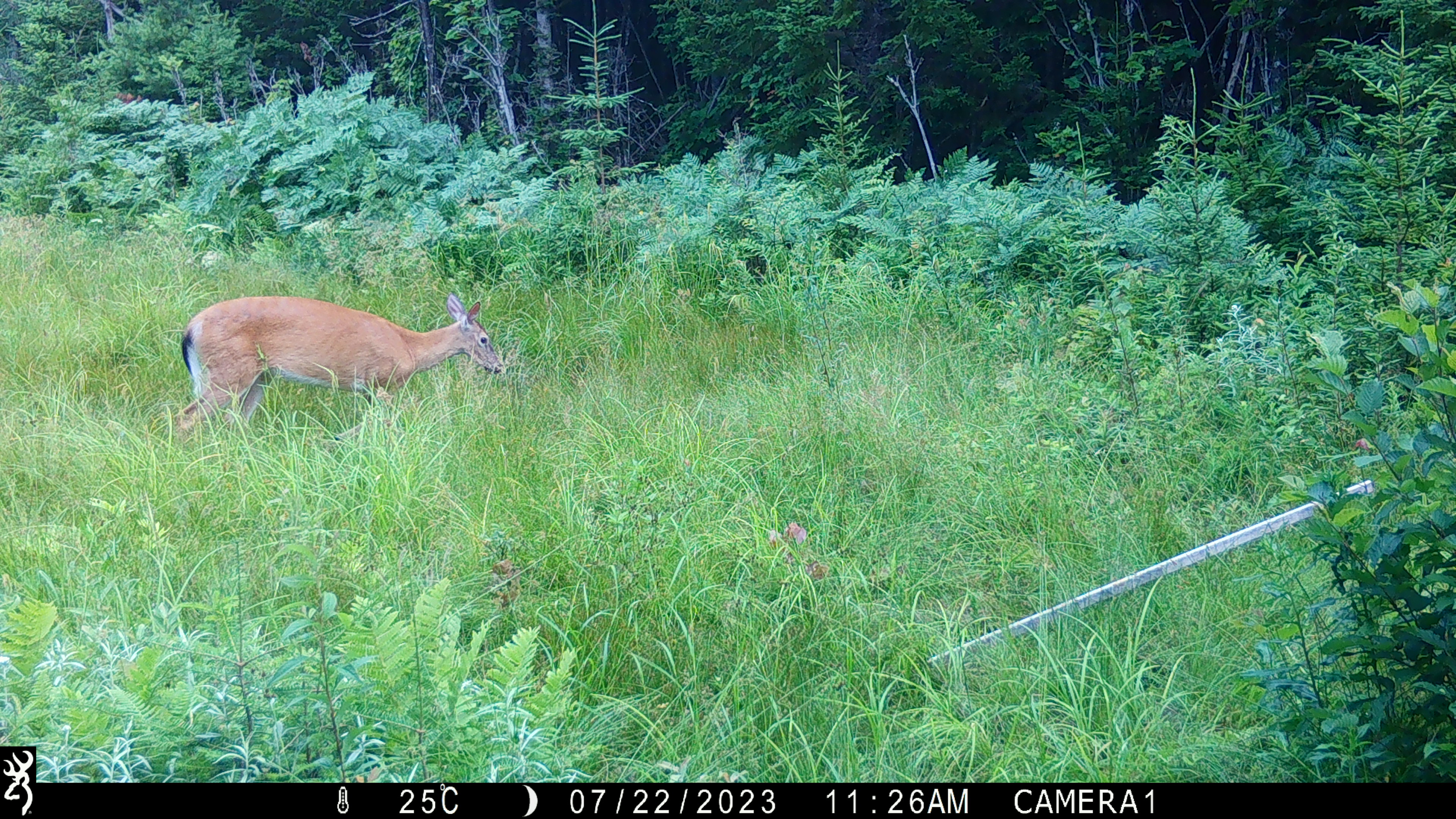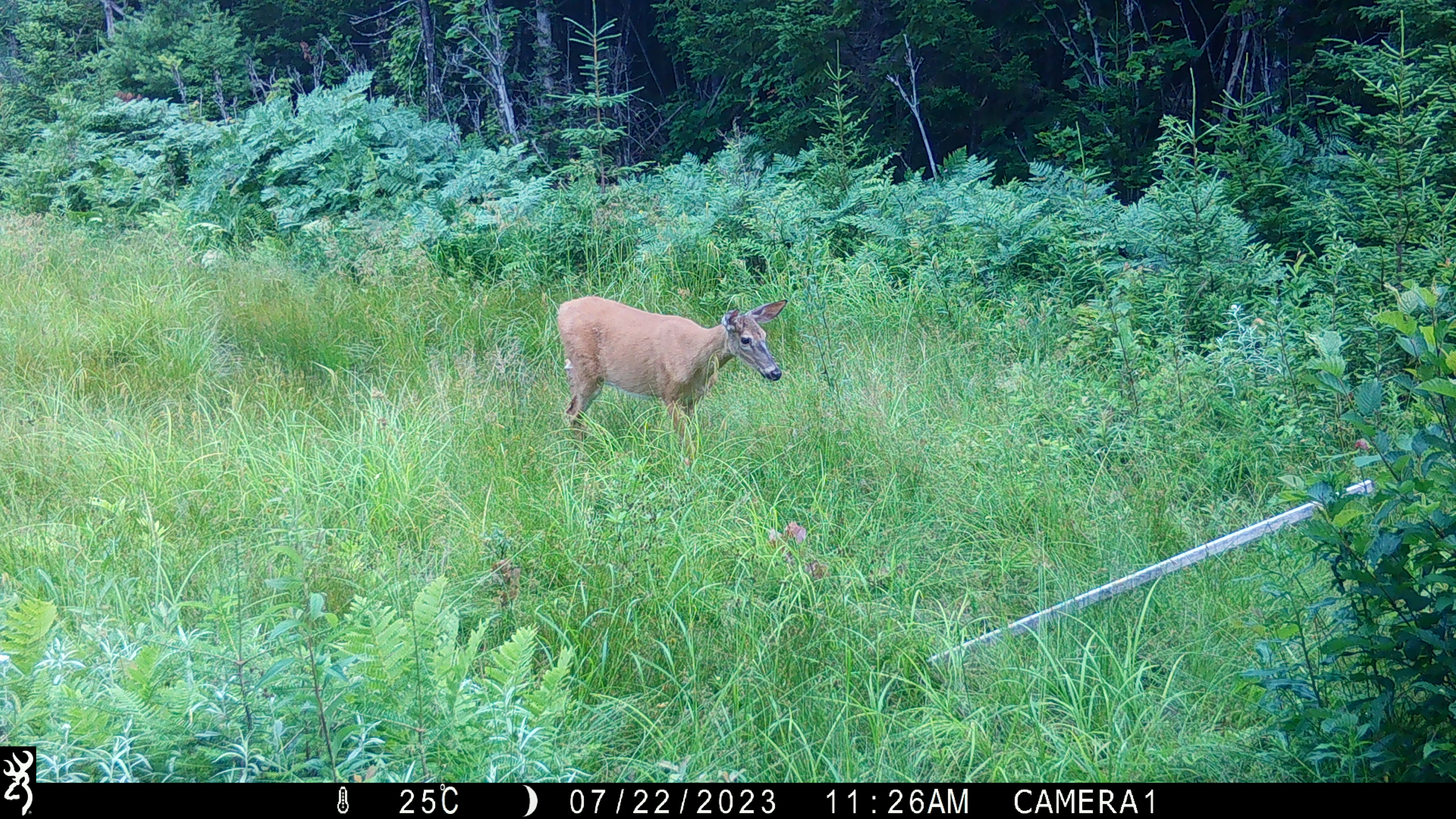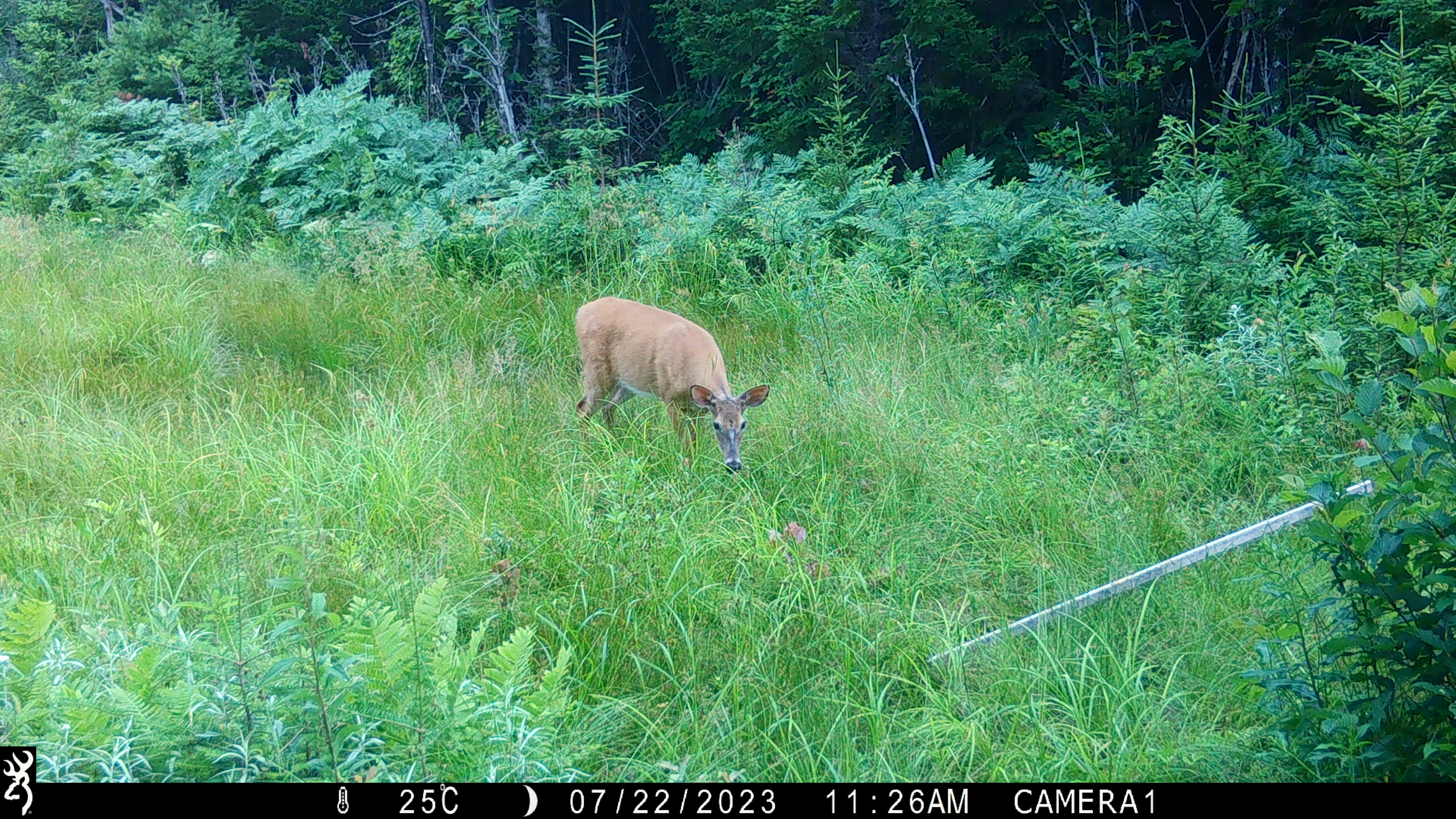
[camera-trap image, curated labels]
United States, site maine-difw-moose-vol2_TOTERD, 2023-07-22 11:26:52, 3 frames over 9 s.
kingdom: Animalia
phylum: Chordata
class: Mammalia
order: Artiodactyla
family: Cervidae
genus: Odocoileus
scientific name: Odocoileus virginianus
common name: white-tailed deer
White-tailed deer (Odocoileus virginianus).